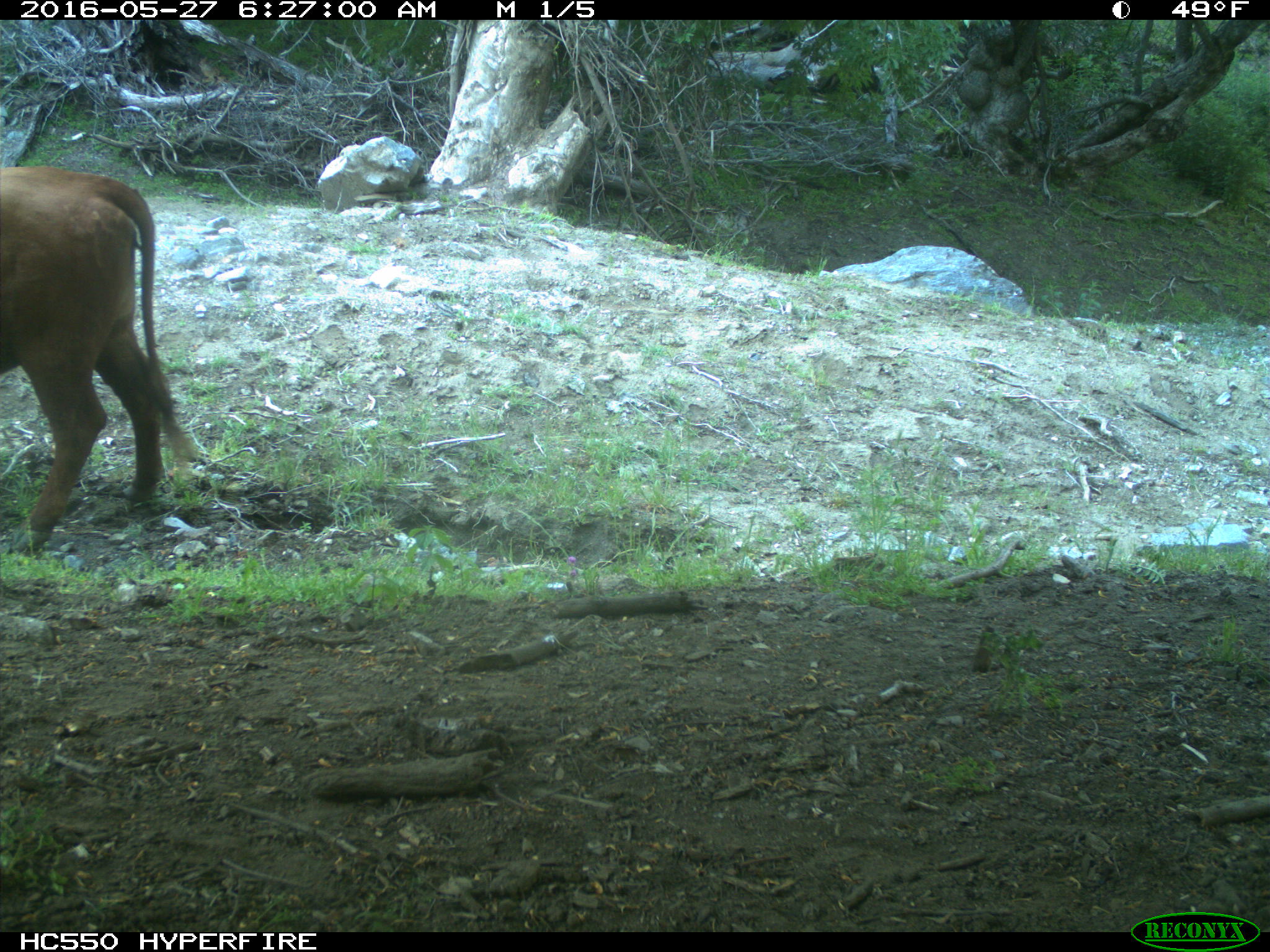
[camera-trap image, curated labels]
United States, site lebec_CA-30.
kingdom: Animalia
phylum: Chordata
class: Mammalia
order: Artiodactyla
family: Bovidae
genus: Bos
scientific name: Bos taurus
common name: domestic cow